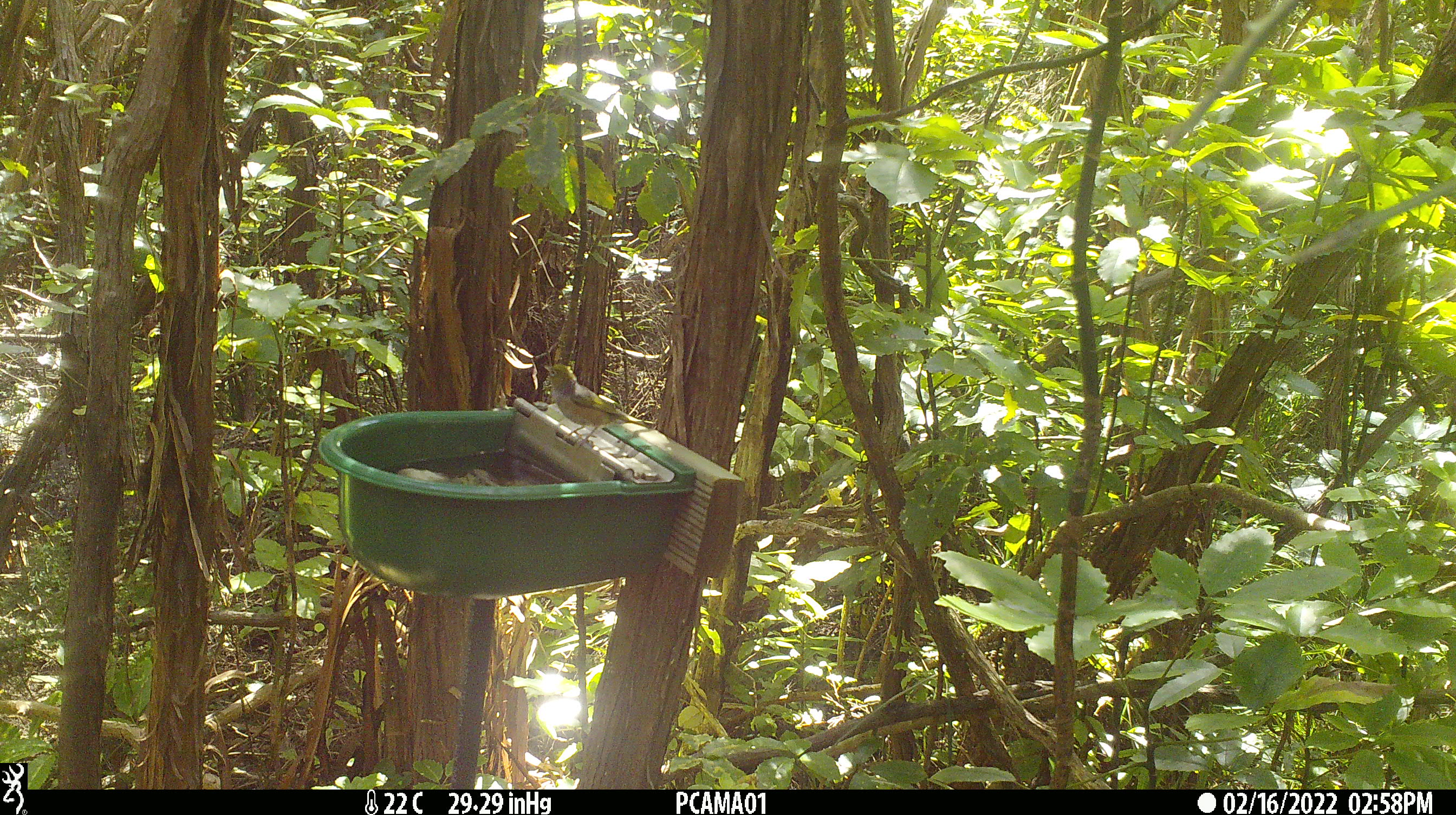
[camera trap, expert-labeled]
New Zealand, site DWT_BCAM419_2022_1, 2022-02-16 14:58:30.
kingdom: Animalia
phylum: Chordata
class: Aves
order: Passeriformes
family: Zosteropidae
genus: Zosterops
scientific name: Zosterops lateralis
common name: silvereye